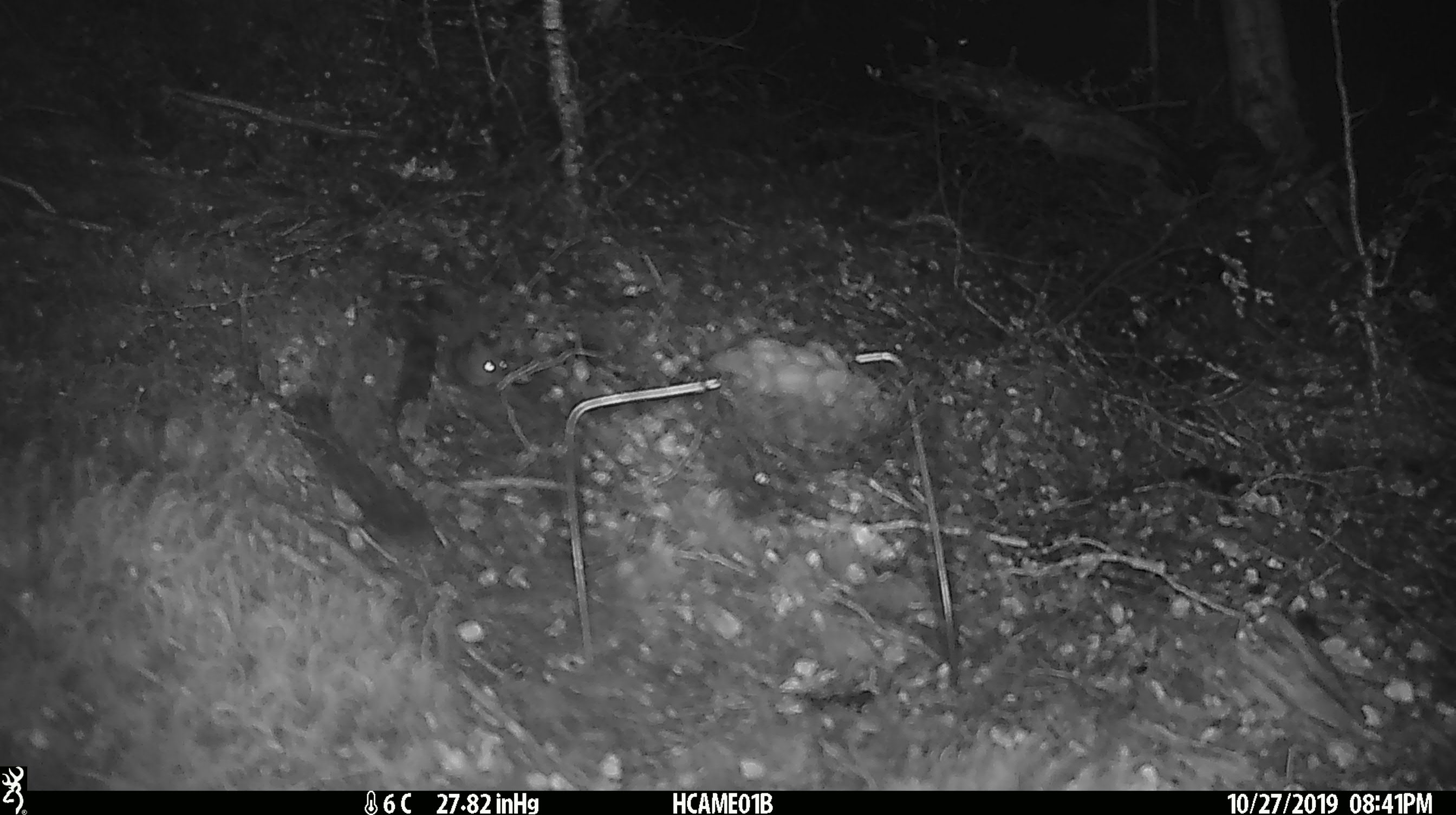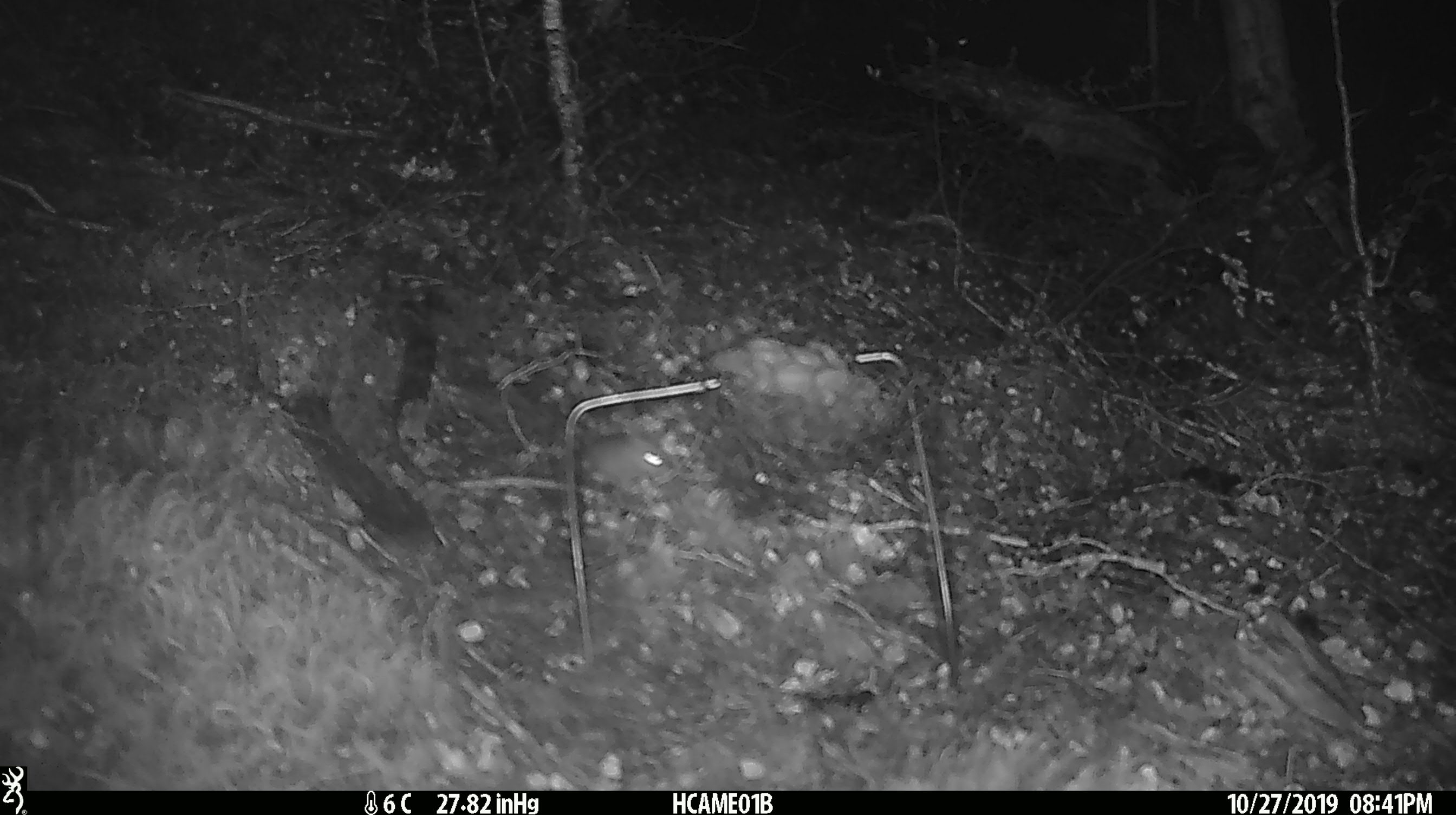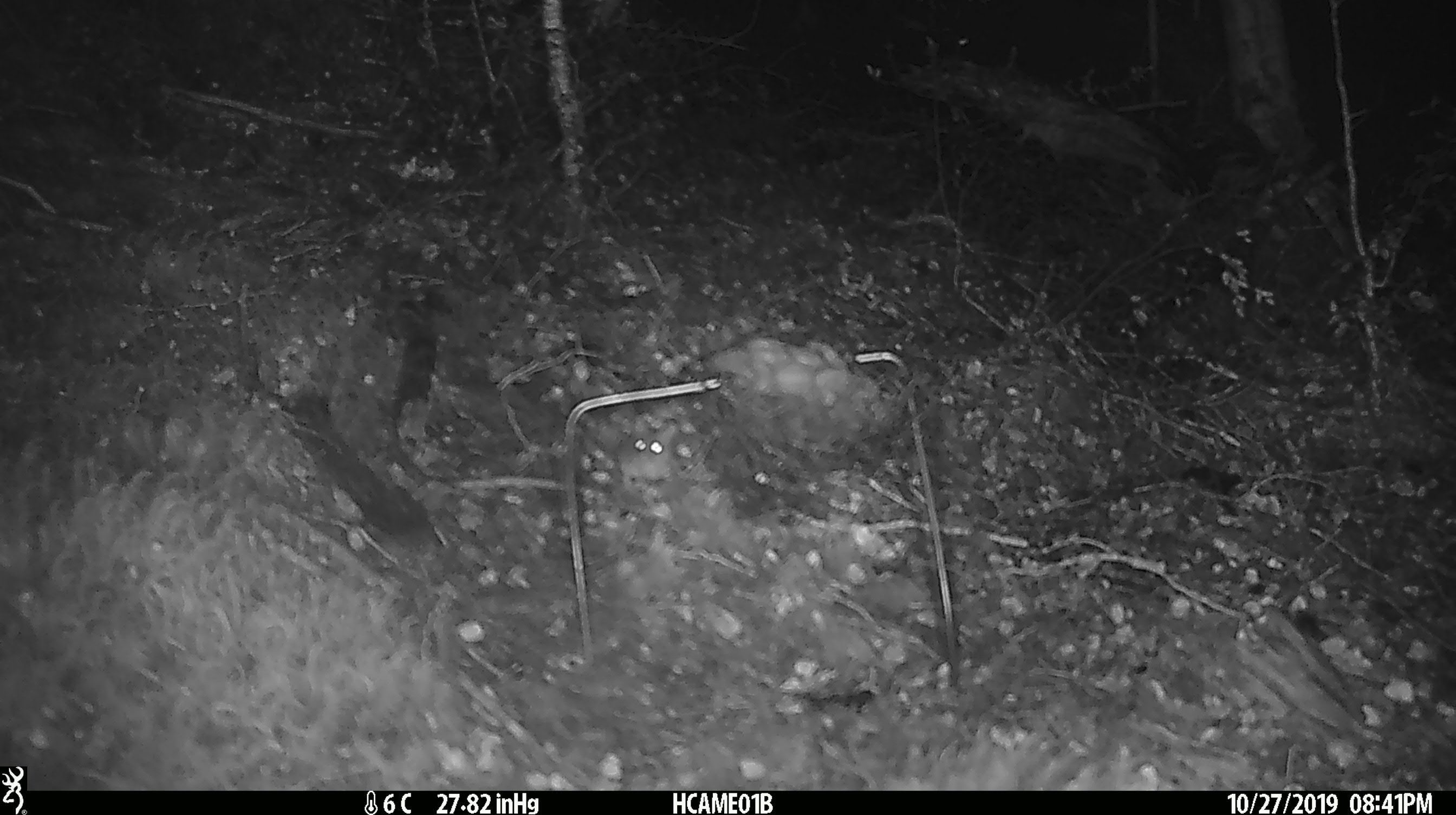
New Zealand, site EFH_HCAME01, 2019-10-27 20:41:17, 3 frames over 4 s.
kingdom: Animalia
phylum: Chordata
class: Mammalia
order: Rodentia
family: Muridae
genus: Mus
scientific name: Mus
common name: mouse